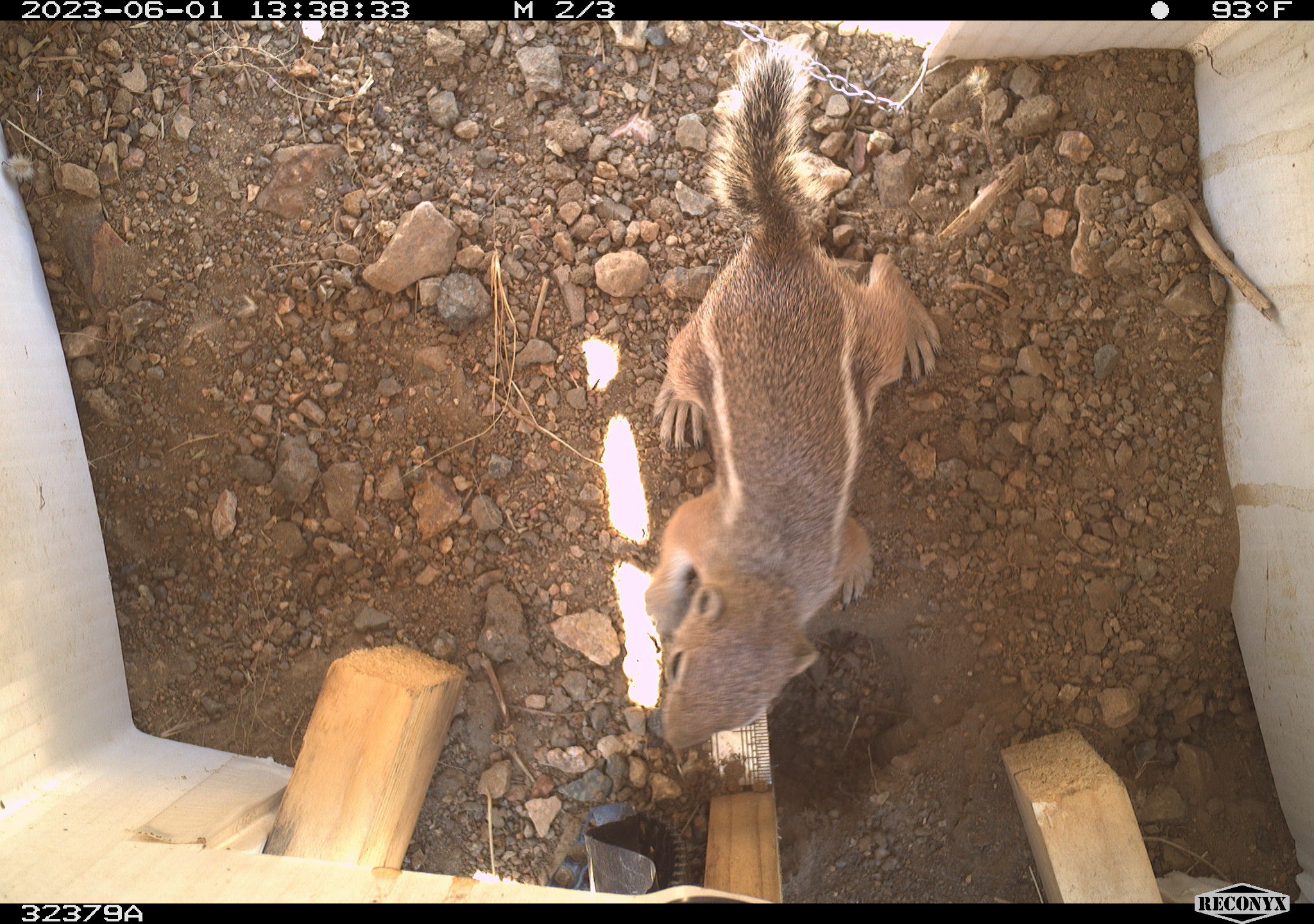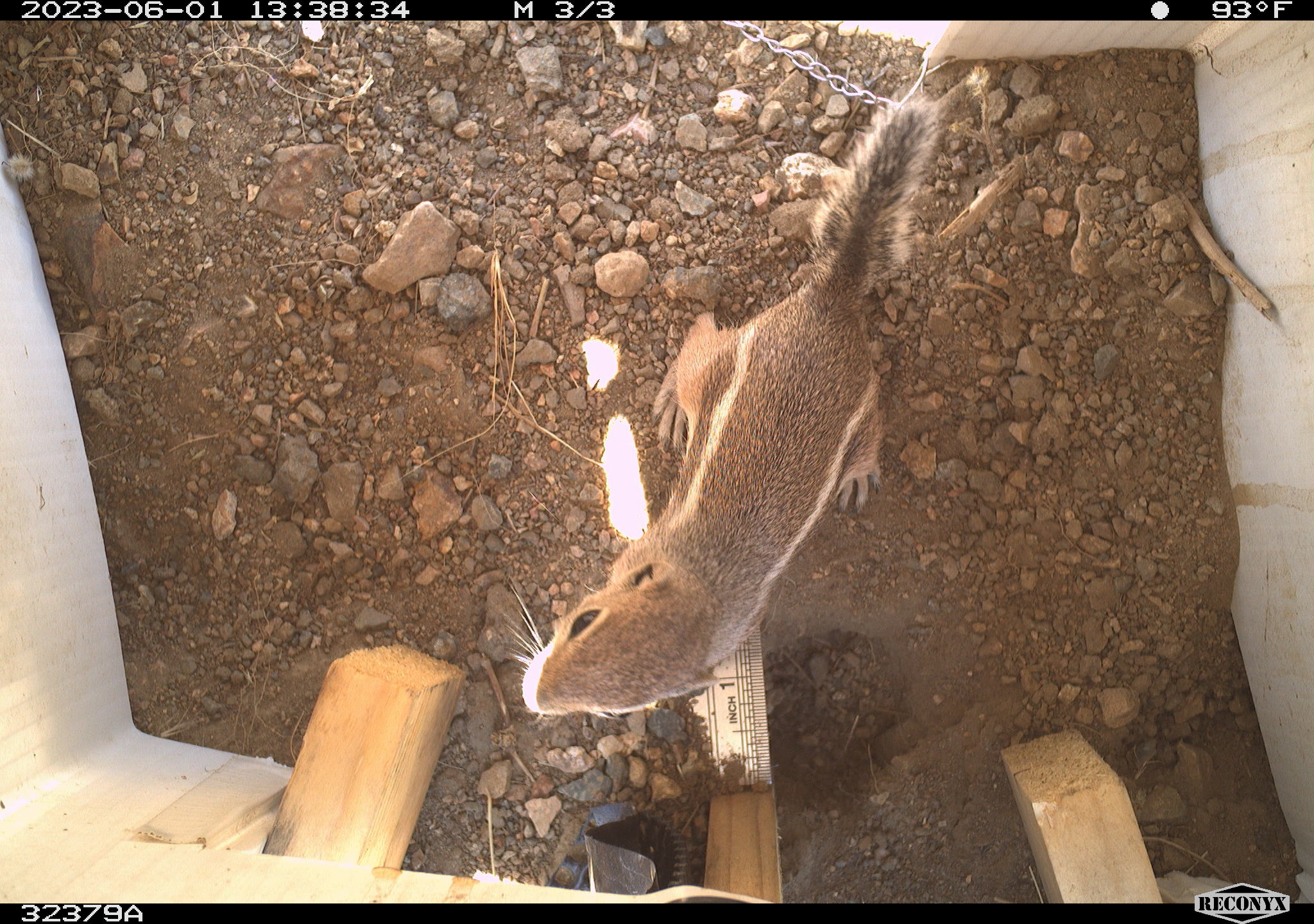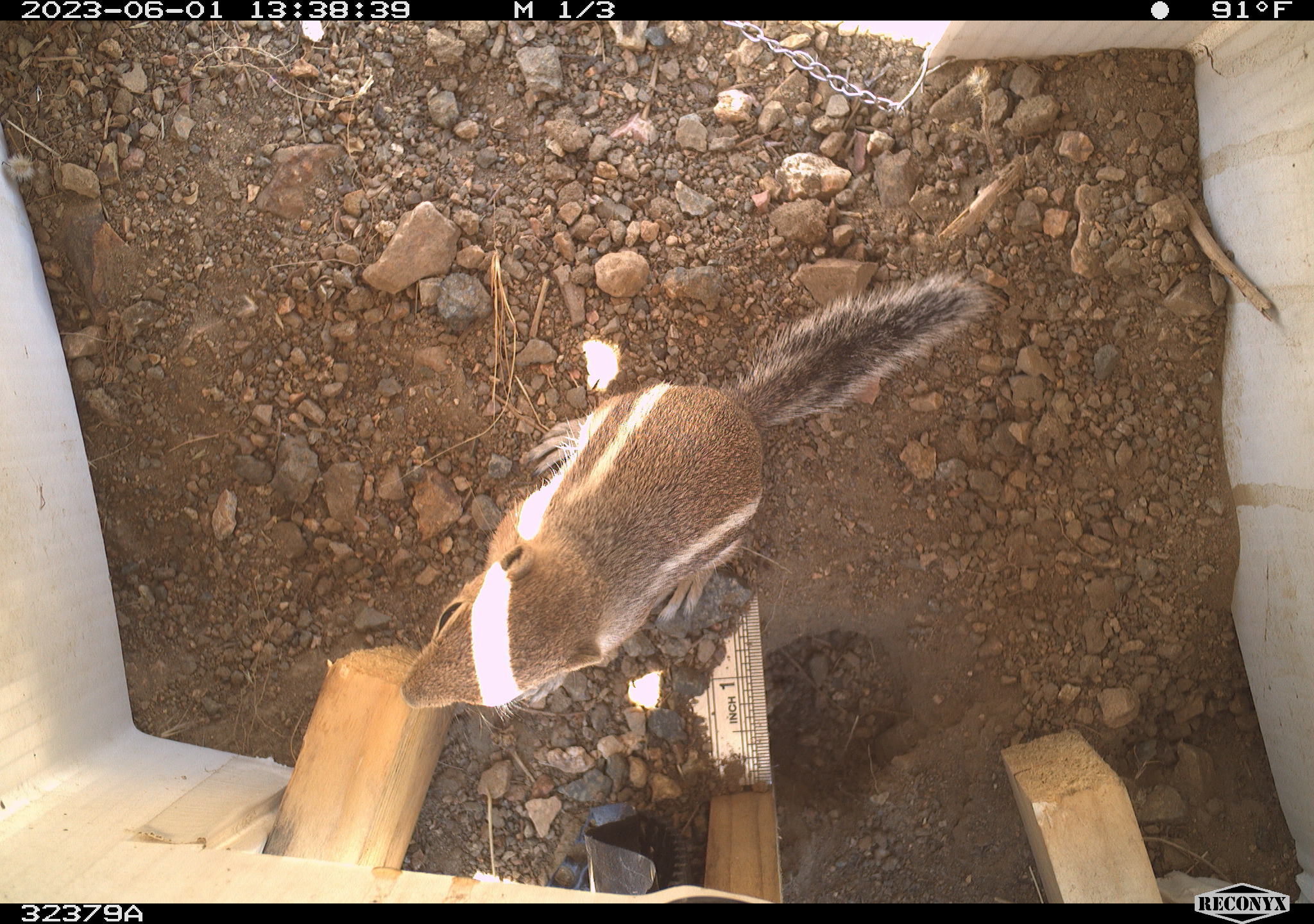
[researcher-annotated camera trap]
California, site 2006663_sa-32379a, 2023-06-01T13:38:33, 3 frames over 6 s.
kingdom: Animalia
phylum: Chordata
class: Mammalia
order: Rodentia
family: Sciuridae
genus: Ammospermophilus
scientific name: Ammospermophilus leucurus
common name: white-tailed antelope squirrel